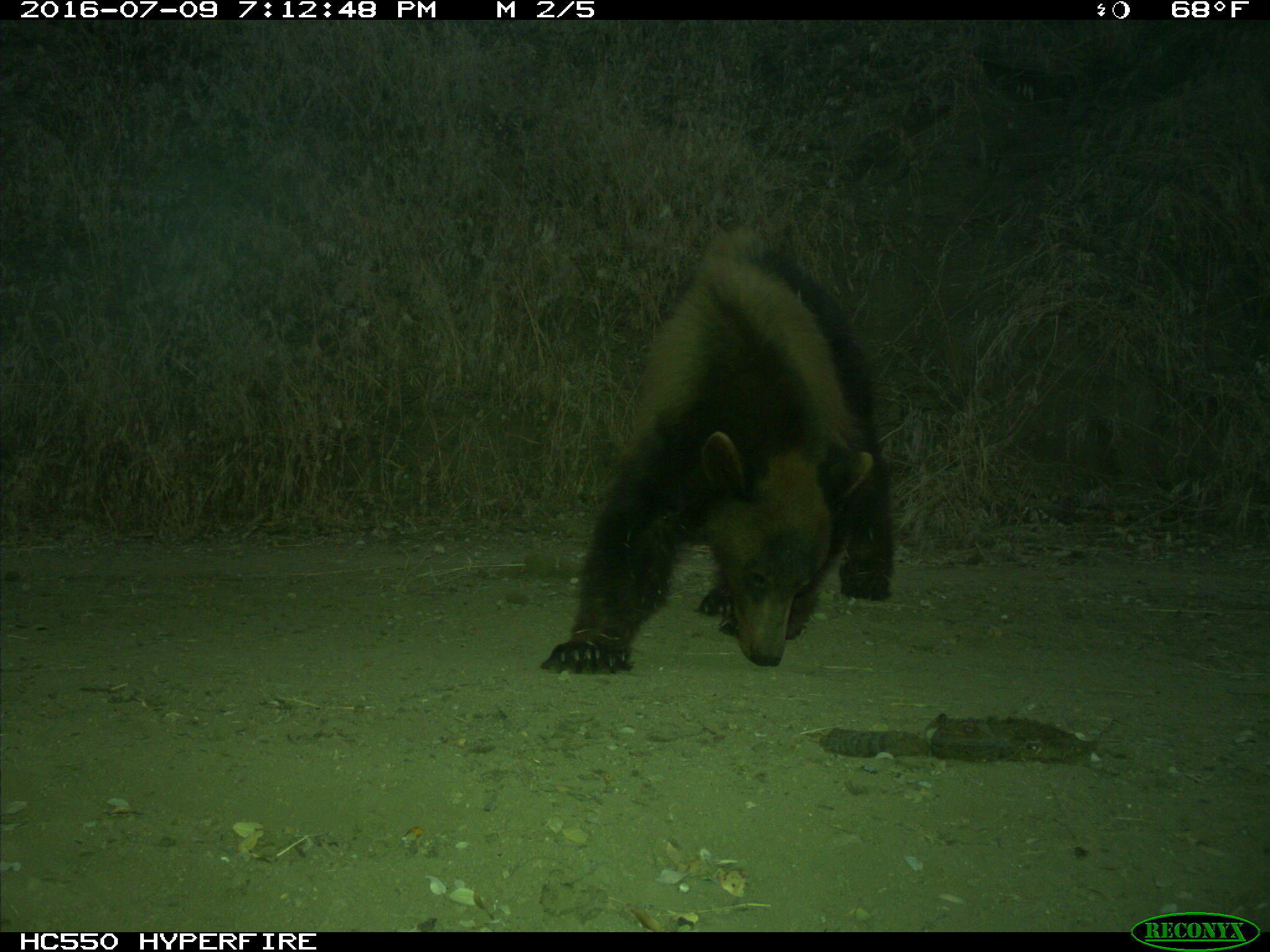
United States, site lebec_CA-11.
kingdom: Animalia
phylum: Chordata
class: Mammalia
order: Carnivora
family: Ursidae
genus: Ursus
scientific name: Ursus americanus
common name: american black bear